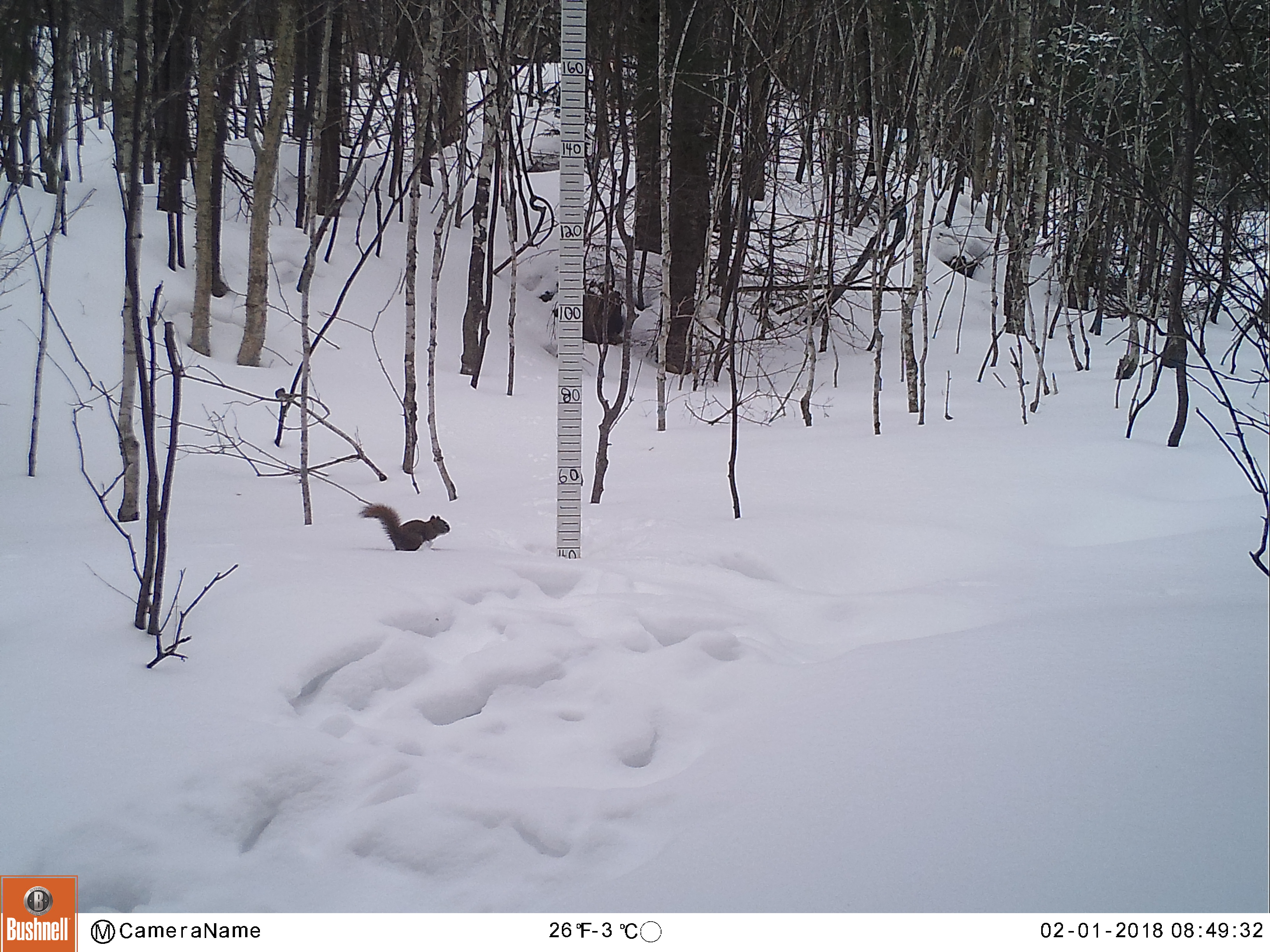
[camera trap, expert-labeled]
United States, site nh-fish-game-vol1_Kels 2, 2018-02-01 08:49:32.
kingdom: Animalia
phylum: Chordata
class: Mammalia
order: Rodentia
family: Sciuridae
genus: Tamiasciurus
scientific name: Tamiasciurus hudsonicus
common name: red squirrel